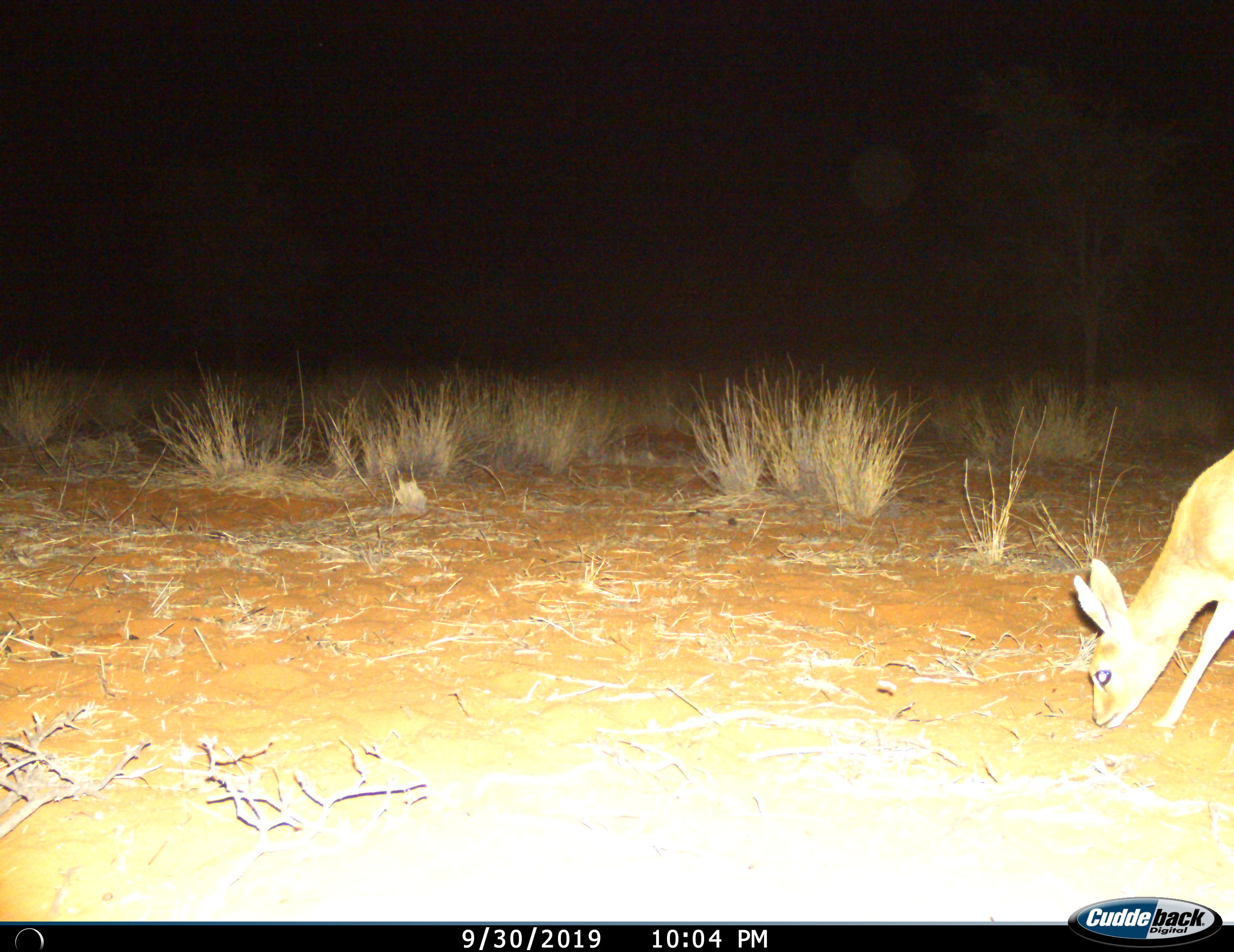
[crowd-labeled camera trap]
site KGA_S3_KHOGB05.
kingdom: Animalia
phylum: Chordata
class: Mammalia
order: Artiodactyla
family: Bovidae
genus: Raphicerus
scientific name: Raphicerus campestris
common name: steenbok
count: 1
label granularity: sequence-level